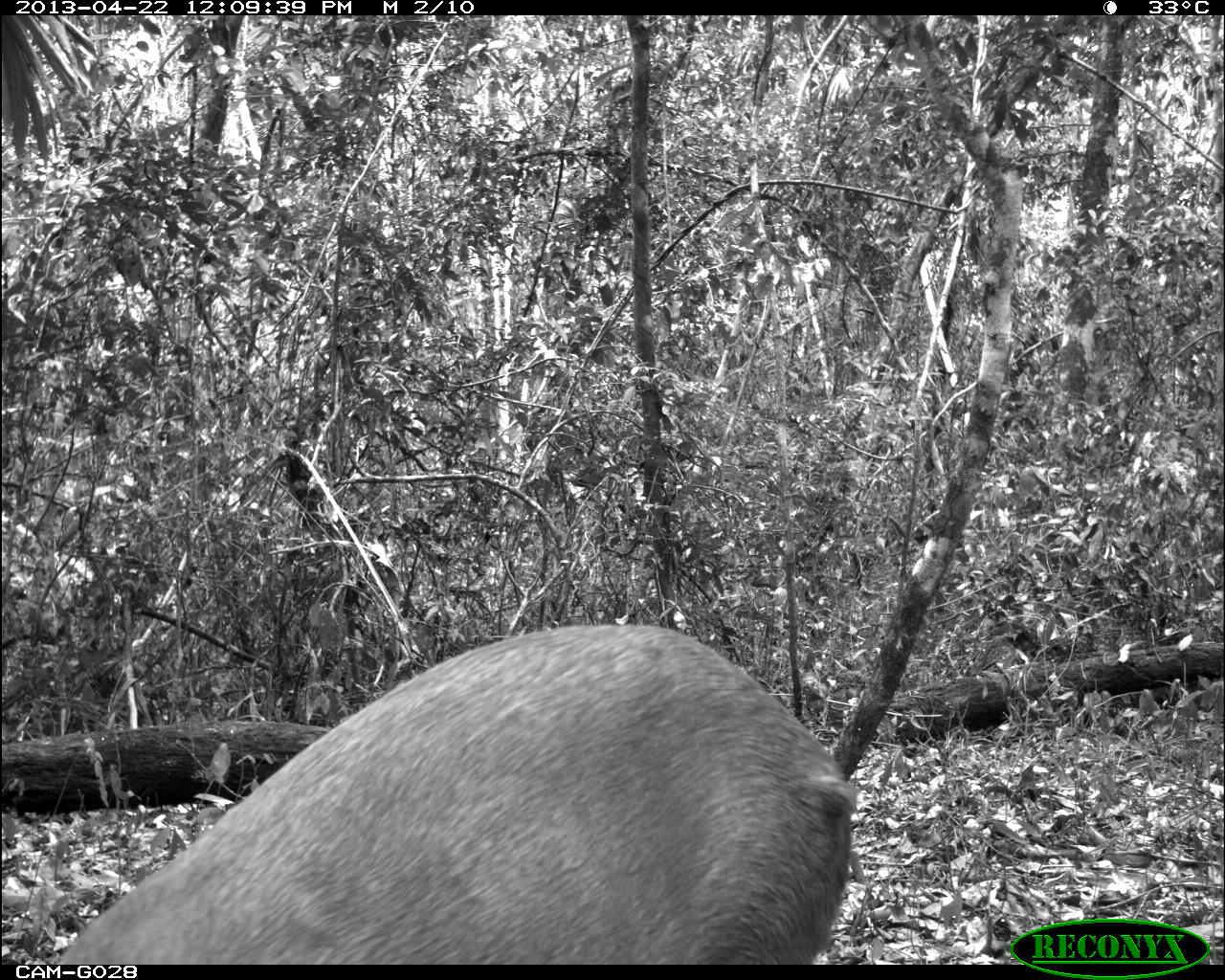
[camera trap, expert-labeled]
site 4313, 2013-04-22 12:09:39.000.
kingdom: Animalia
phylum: Chordata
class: Mammalia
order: Artiodactyla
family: Cervidae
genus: Odocoileus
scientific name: Odocoileus pandora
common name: yucatán brown brocket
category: mazama pandora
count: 1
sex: female